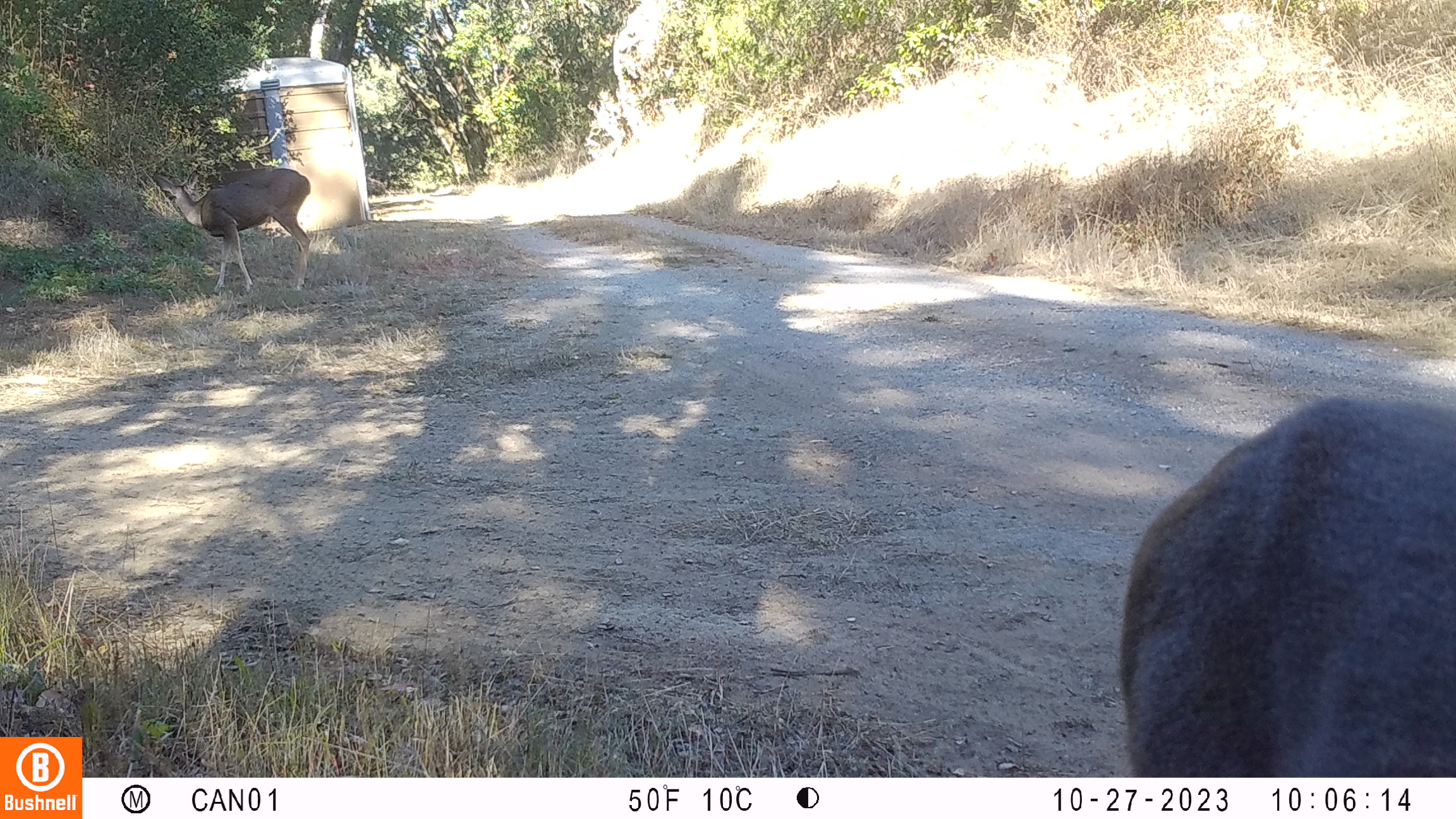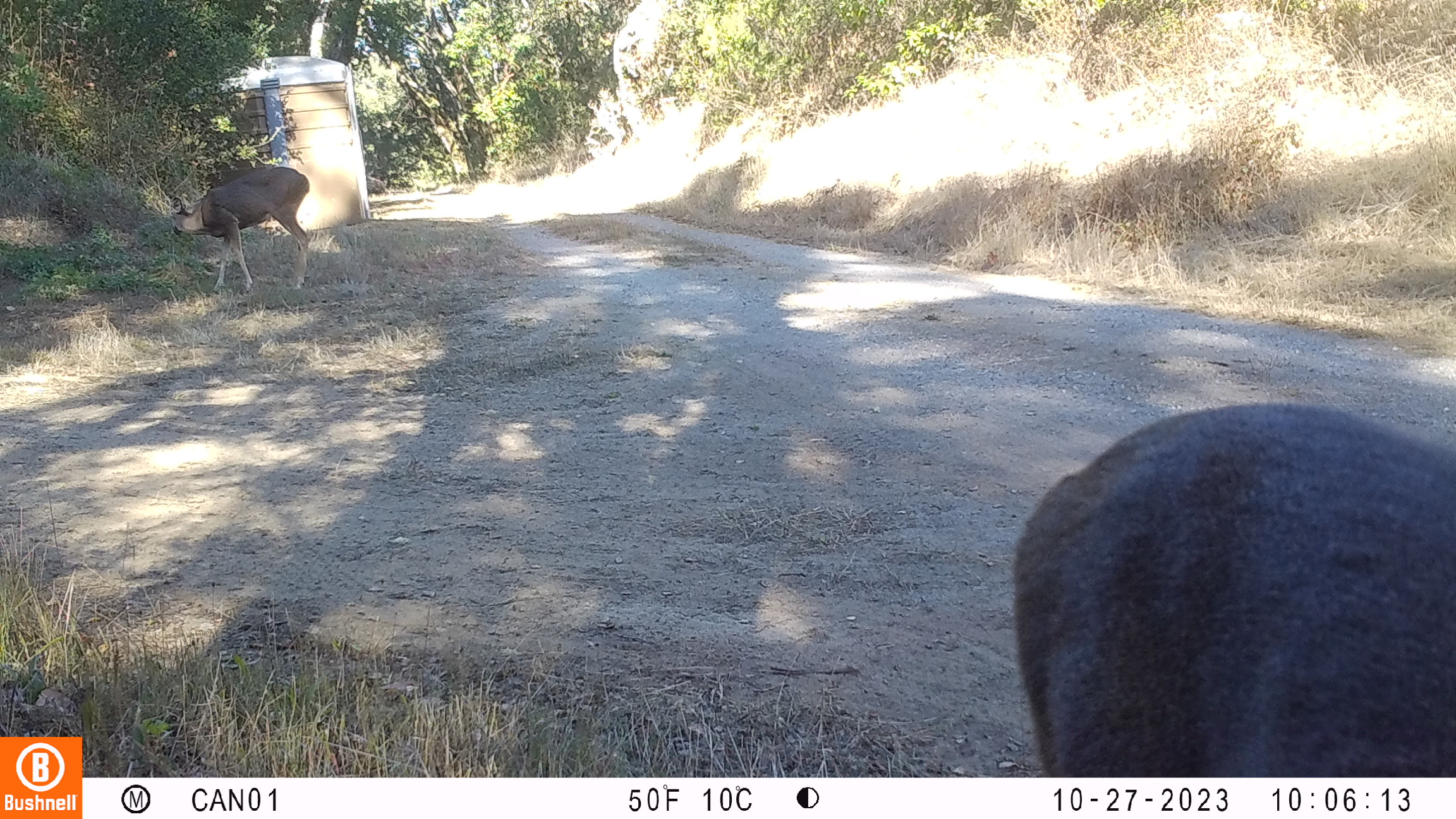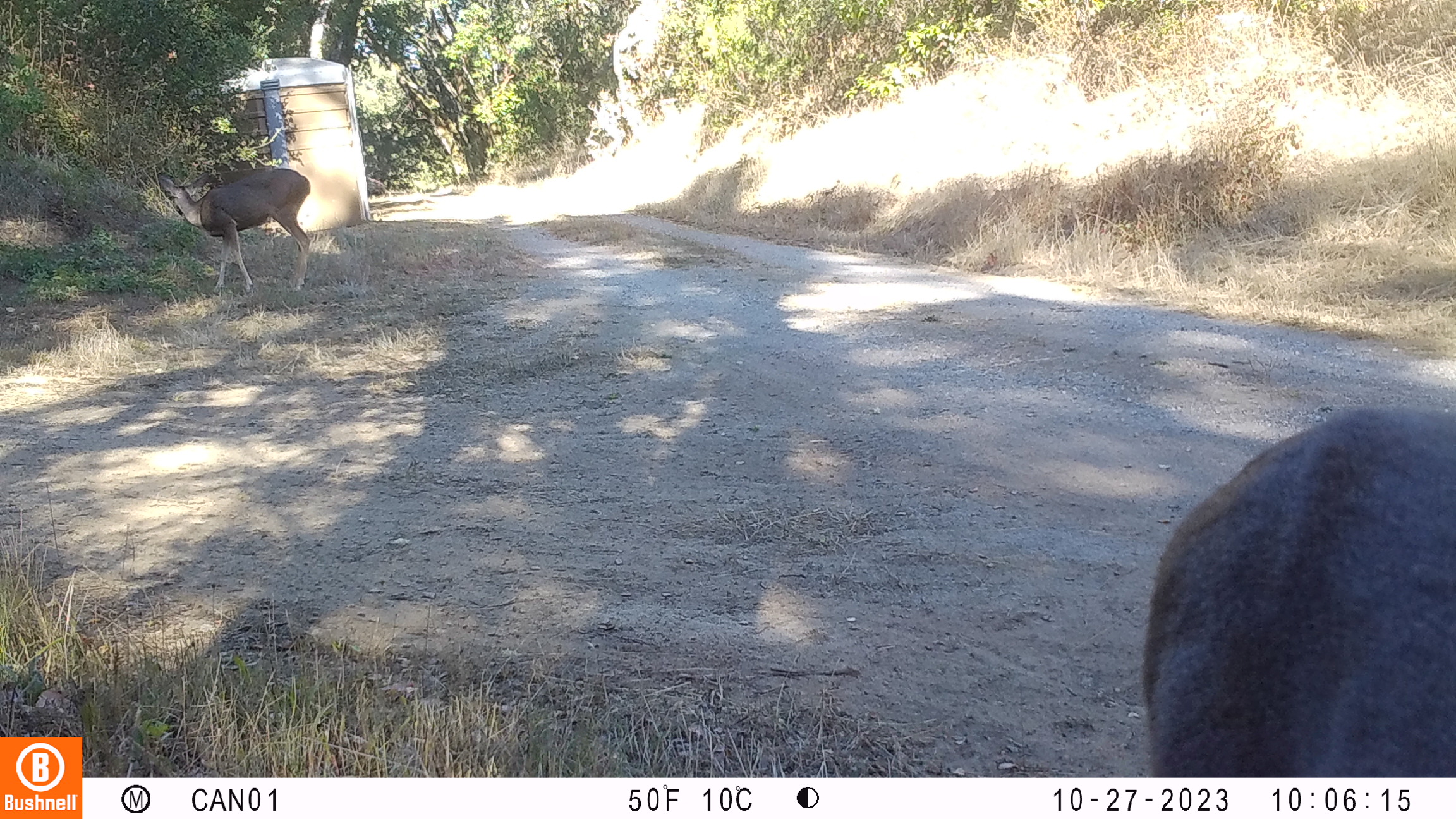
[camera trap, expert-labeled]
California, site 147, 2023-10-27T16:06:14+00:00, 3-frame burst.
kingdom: Animalia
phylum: Chordata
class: Mammalia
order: Artiodactyla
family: Cervidae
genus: Odocoileus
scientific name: Odocoileus hemionus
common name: mule deer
Mule deer (Odocoileus hemionus).